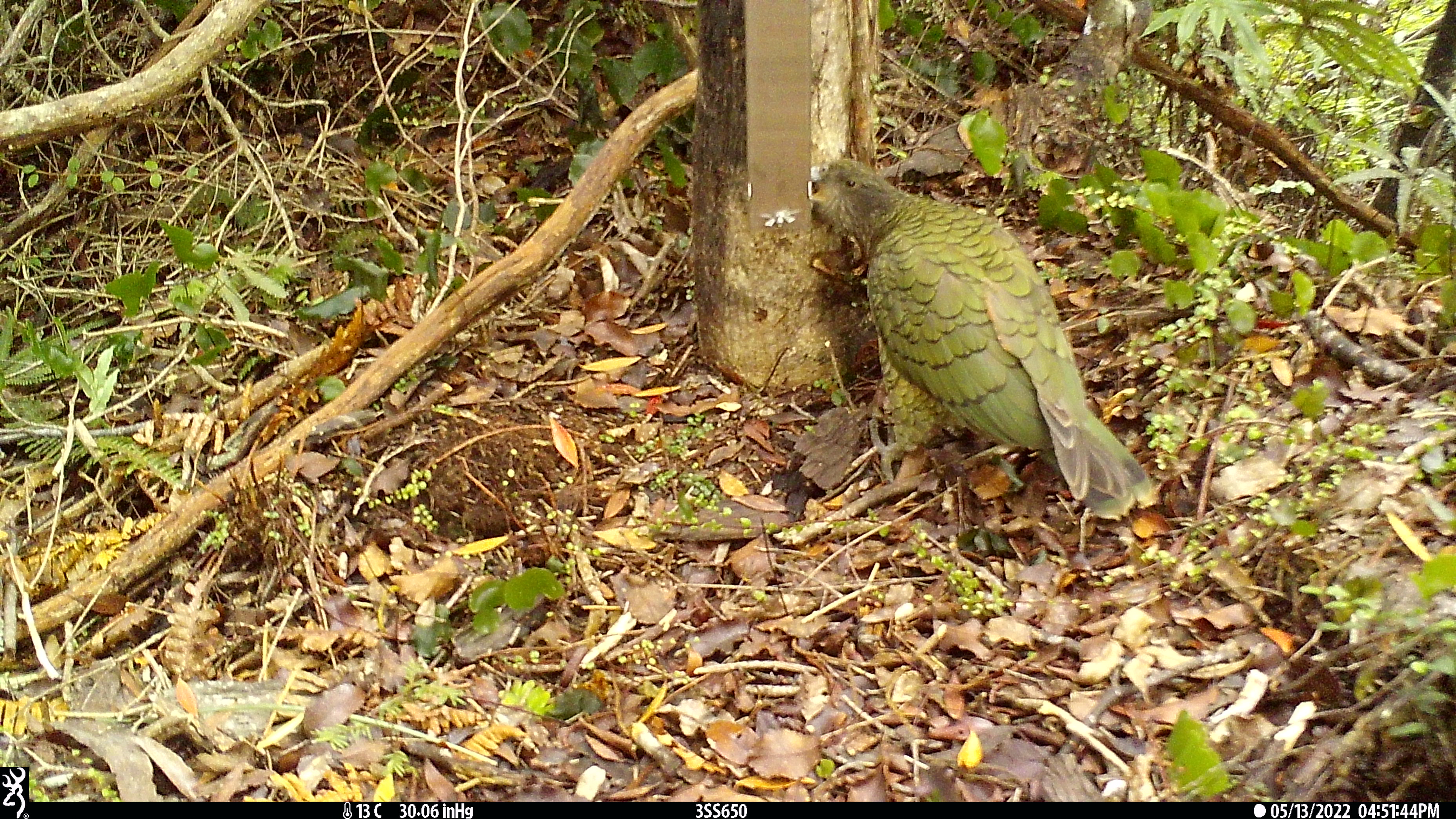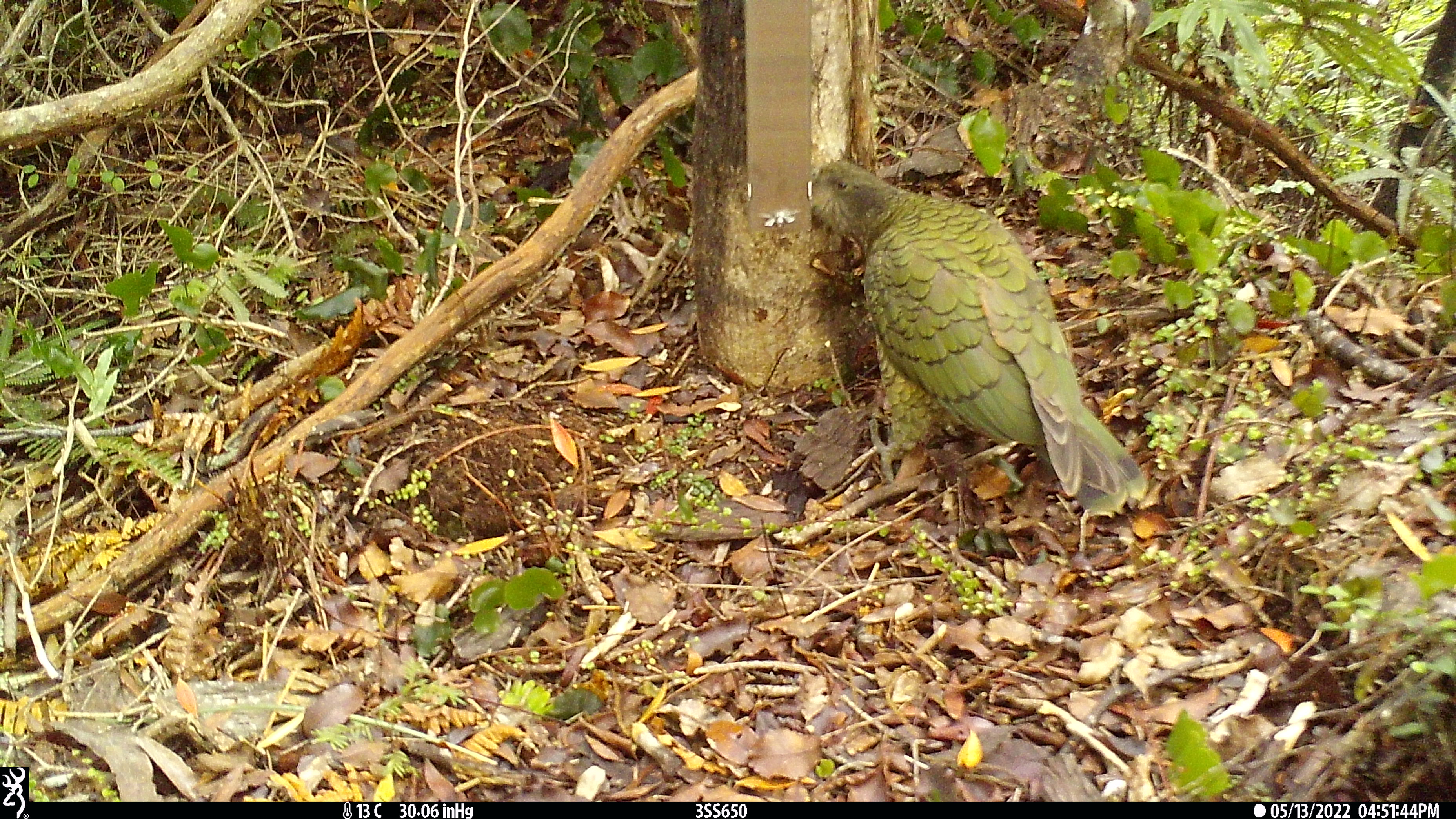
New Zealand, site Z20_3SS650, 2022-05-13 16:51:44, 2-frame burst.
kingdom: Animalia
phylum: Chordata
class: Aves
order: Psittaciformes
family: Strigopidae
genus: Nestor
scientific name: Nestor notabilis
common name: kea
Kea (Nestor notabilis).